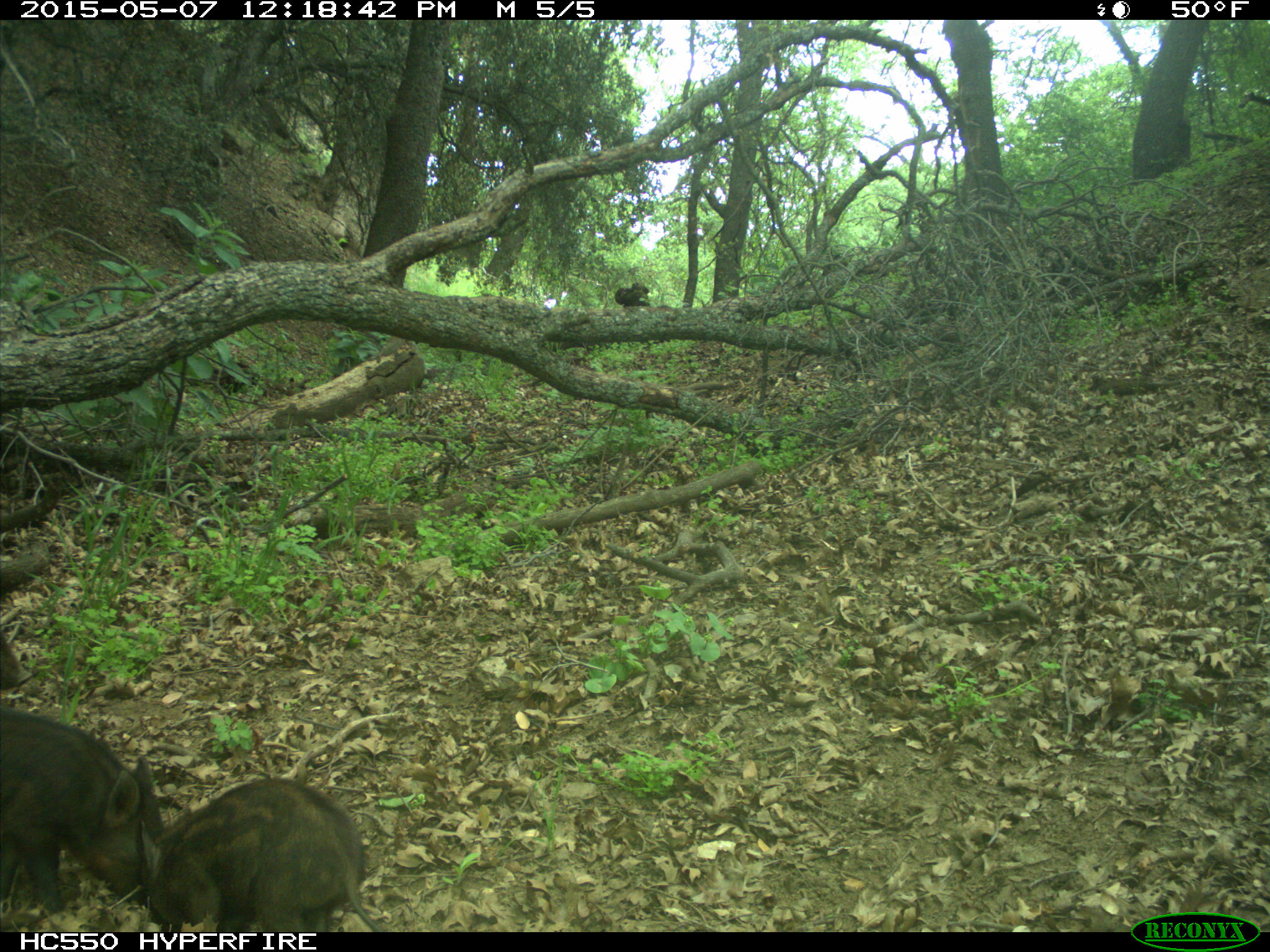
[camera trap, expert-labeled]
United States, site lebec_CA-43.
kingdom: Animalia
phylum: Chordata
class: Mammalia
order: Artiodactyla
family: Suidae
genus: Sus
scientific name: Sus scrofa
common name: wild boar